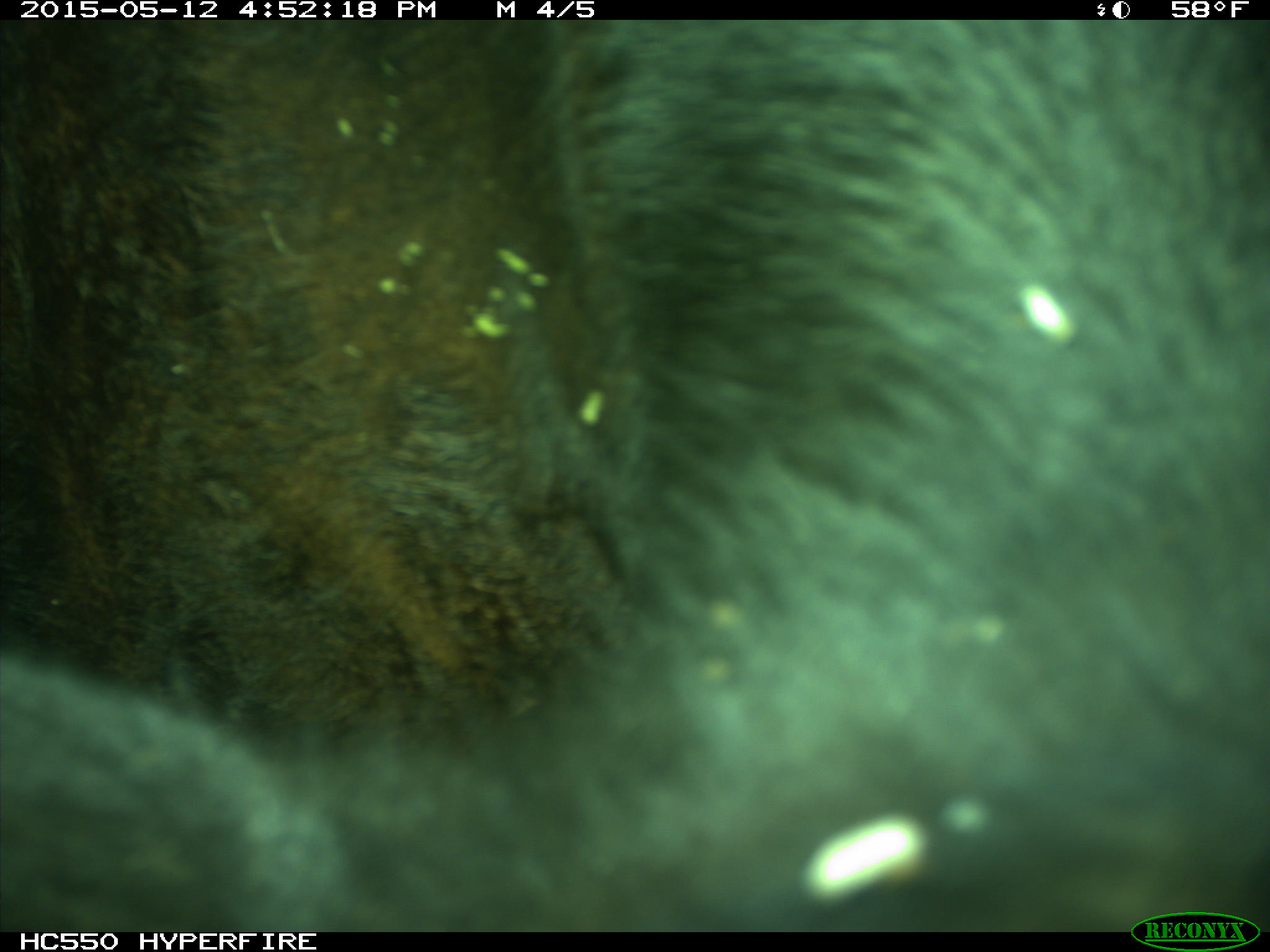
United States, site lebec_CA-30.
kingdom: Animalia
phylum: Chordata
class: Mammalia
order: Artiodactyla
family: Bovidae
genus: Bos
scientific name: Bos taurus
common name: domestic cow